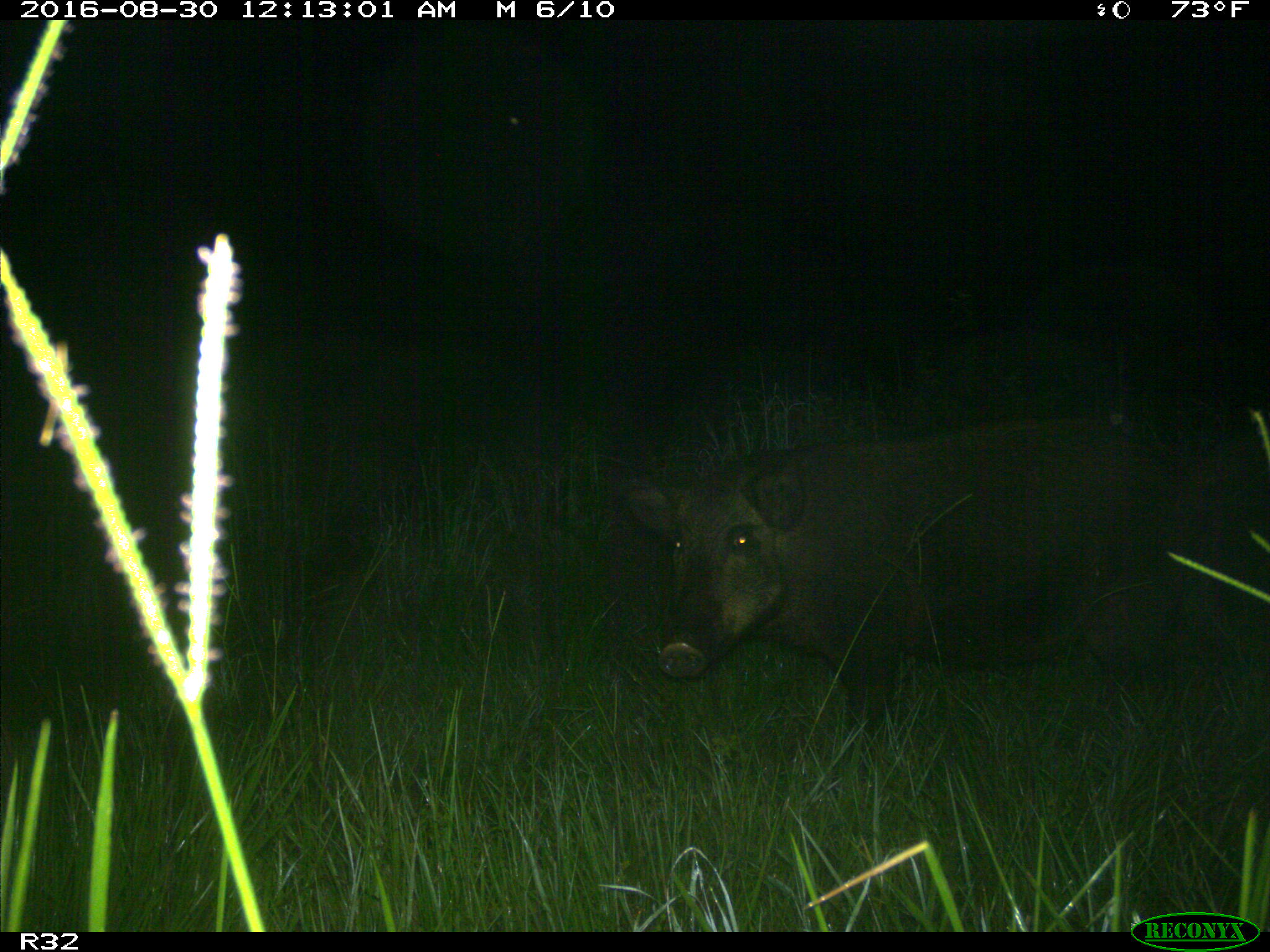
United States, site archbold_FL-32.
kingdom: Animalia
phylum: Chordata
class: Mammalia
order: Artiodactyla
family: Suidae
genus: Sus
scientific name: Sus scrofa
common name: wild boar